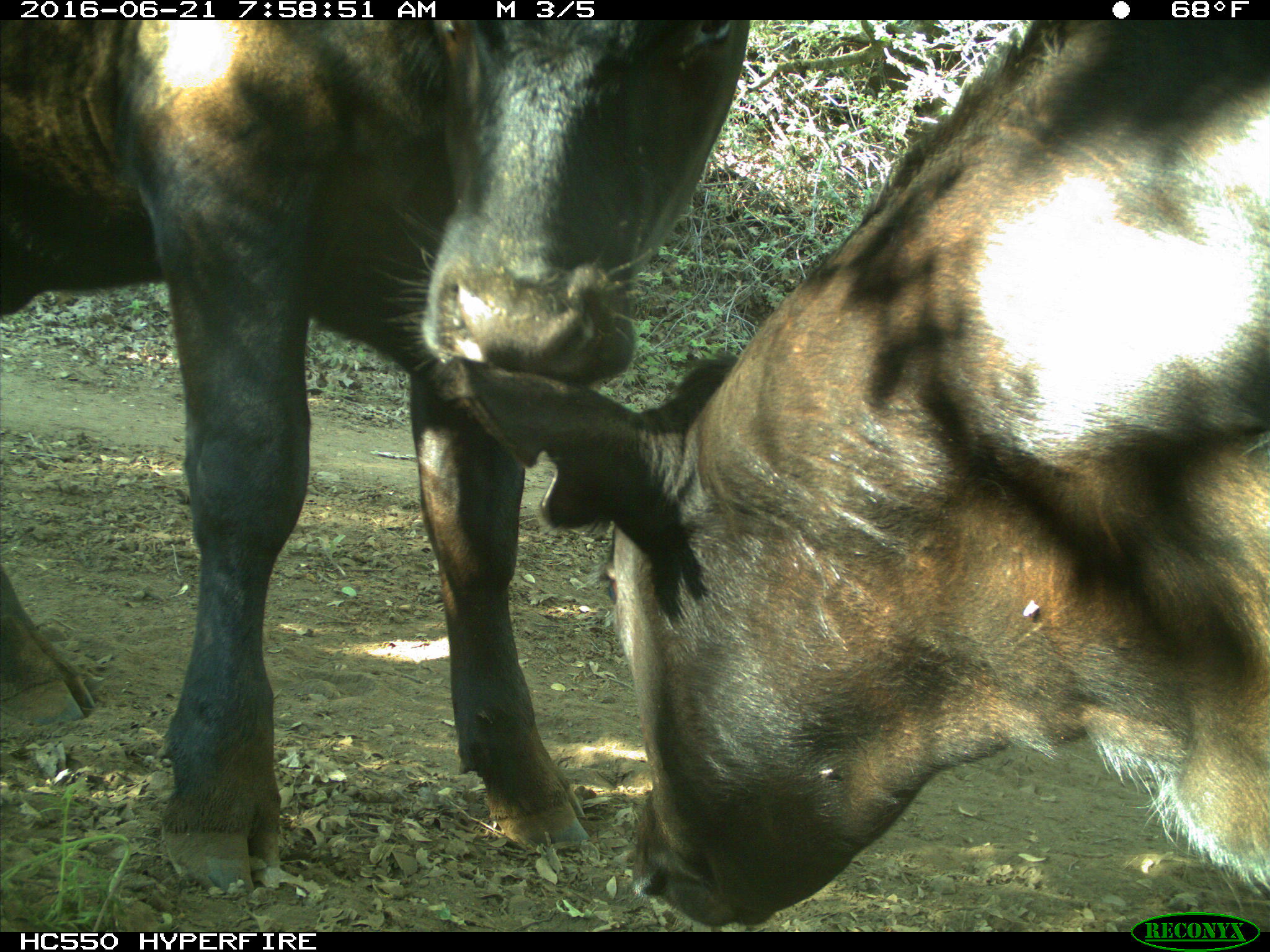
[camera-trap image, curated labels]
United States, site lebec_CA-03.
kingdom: Animalia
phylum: Chordata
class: Mammalia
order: Artiodactyla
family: Bovidae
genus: Bos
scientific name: Bos taurus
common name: domestic cow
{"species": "Bos taurus (domestic cow)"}